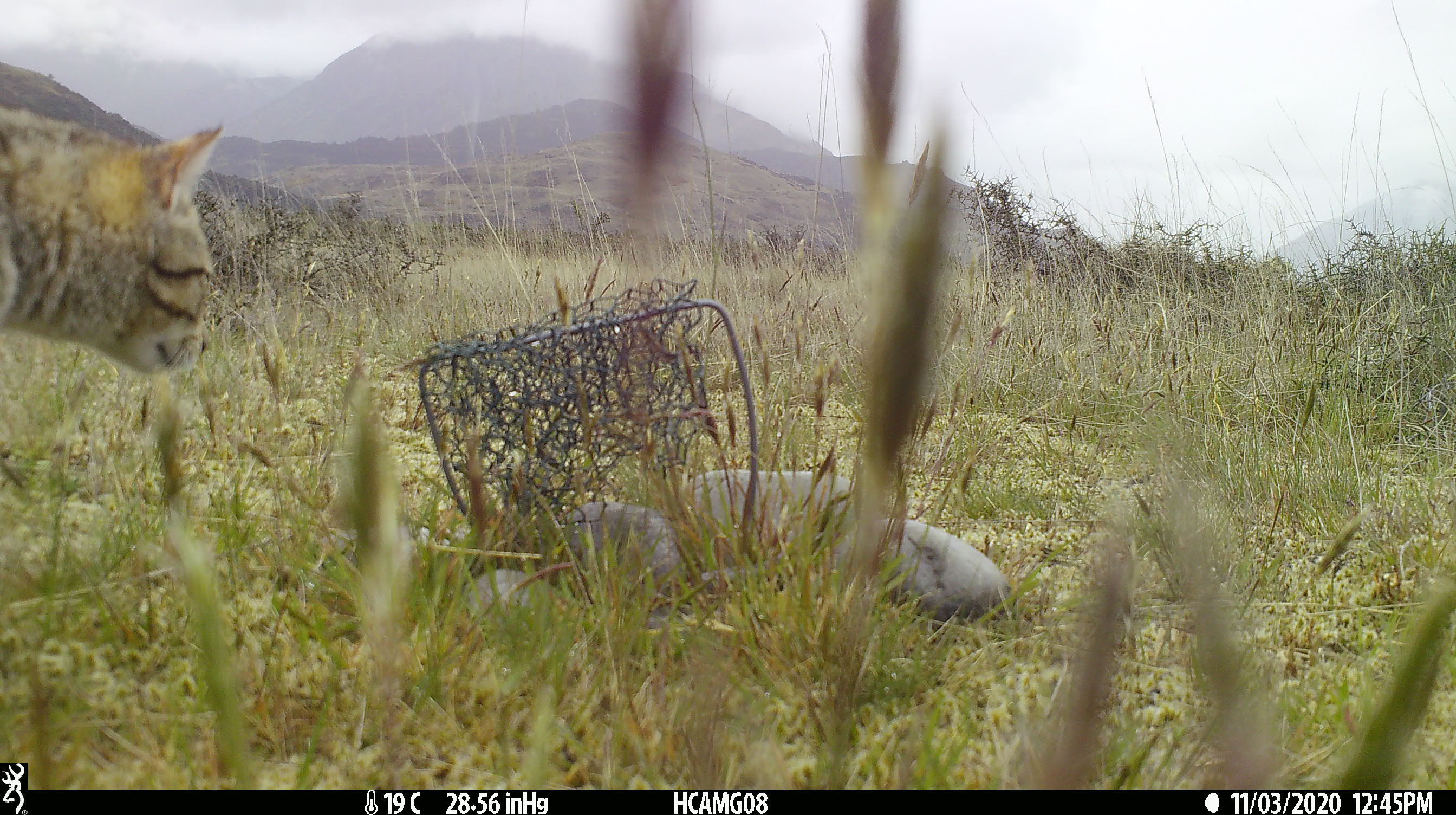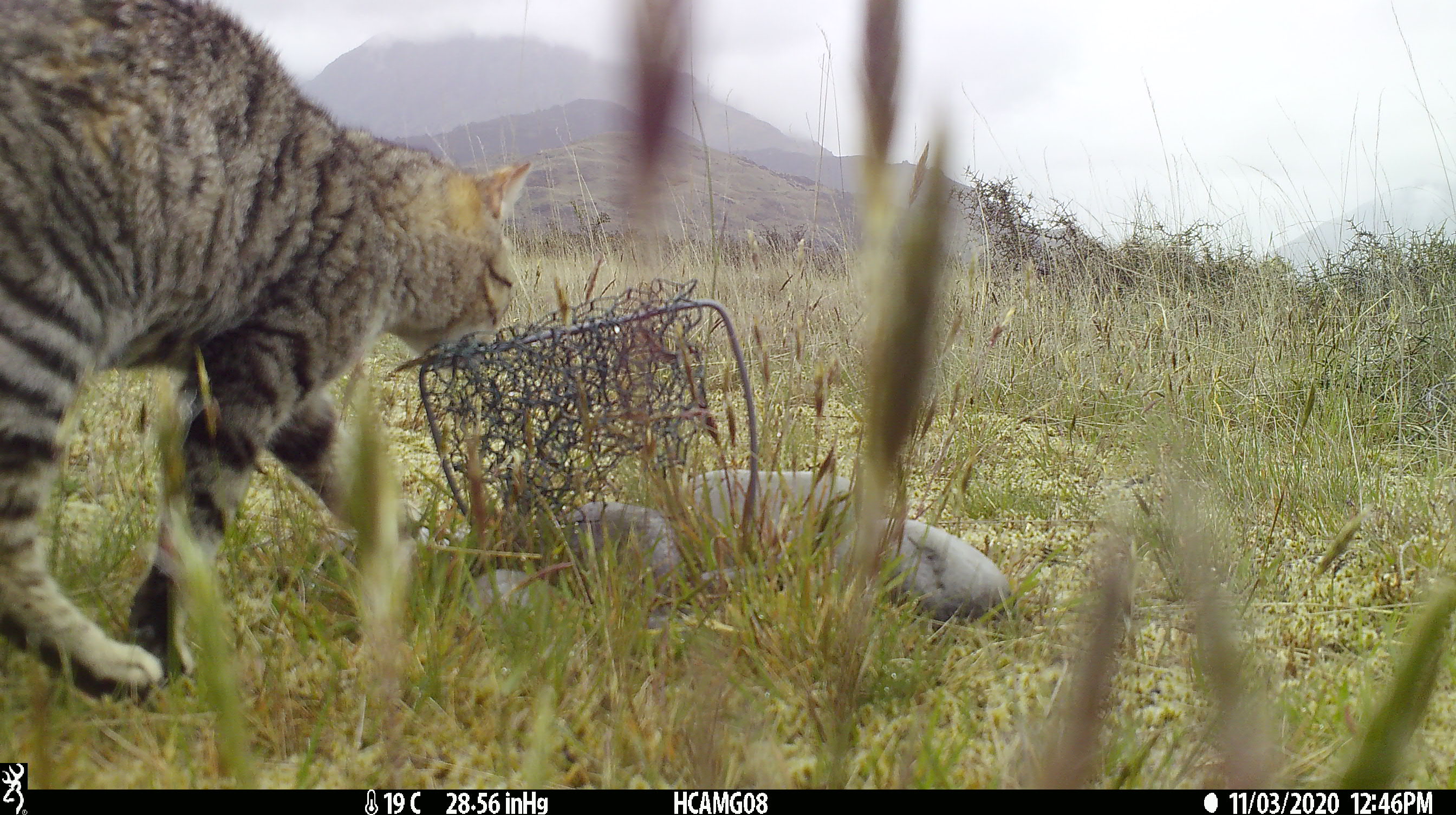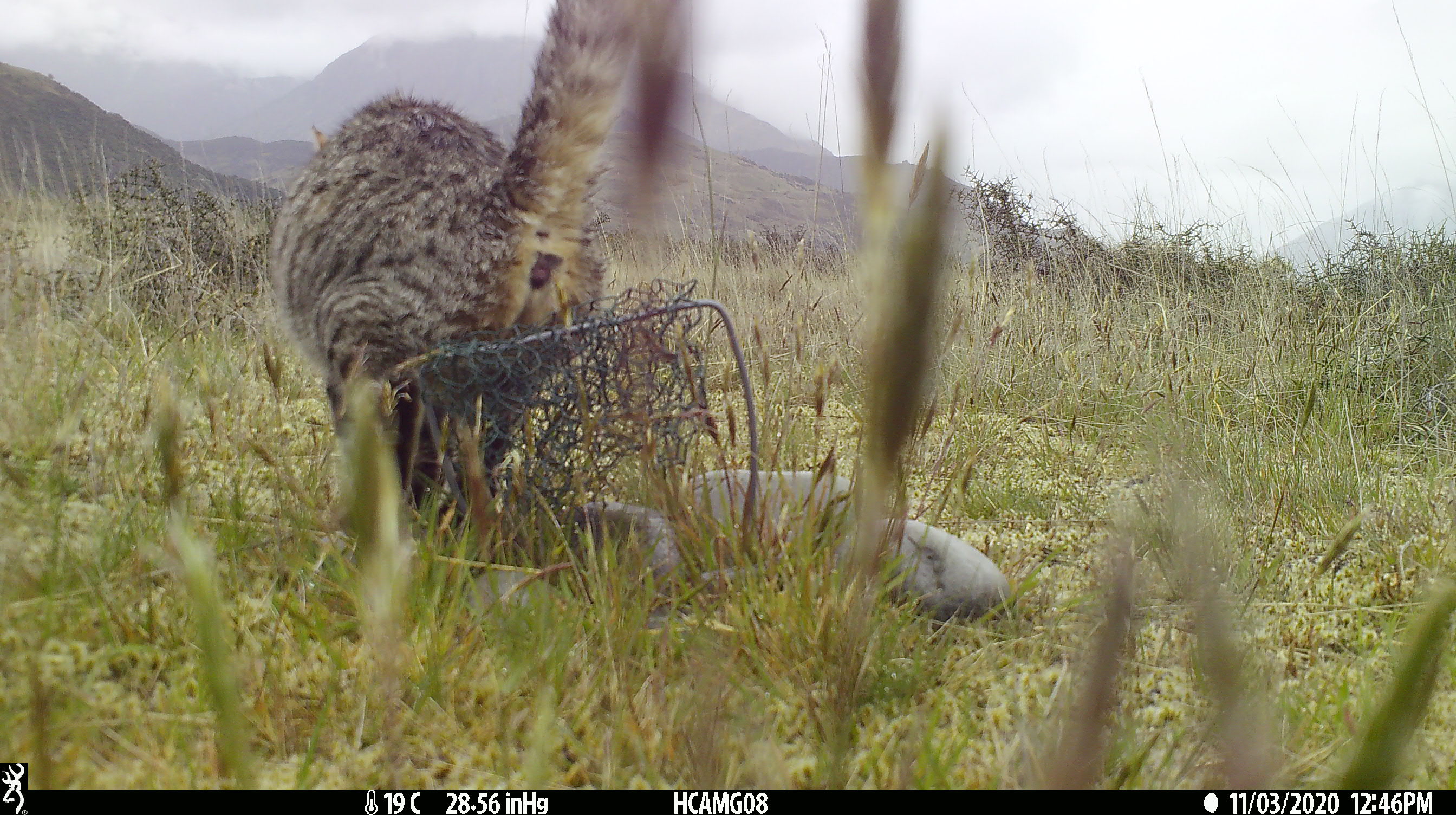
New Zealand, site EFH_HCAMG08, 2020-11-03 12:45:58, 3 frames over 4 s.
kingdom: Animalia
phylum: Chordata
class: Mammalia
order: Carnivora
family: Felidae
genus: Felis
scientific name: Felis catus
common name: domestic cat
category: cat